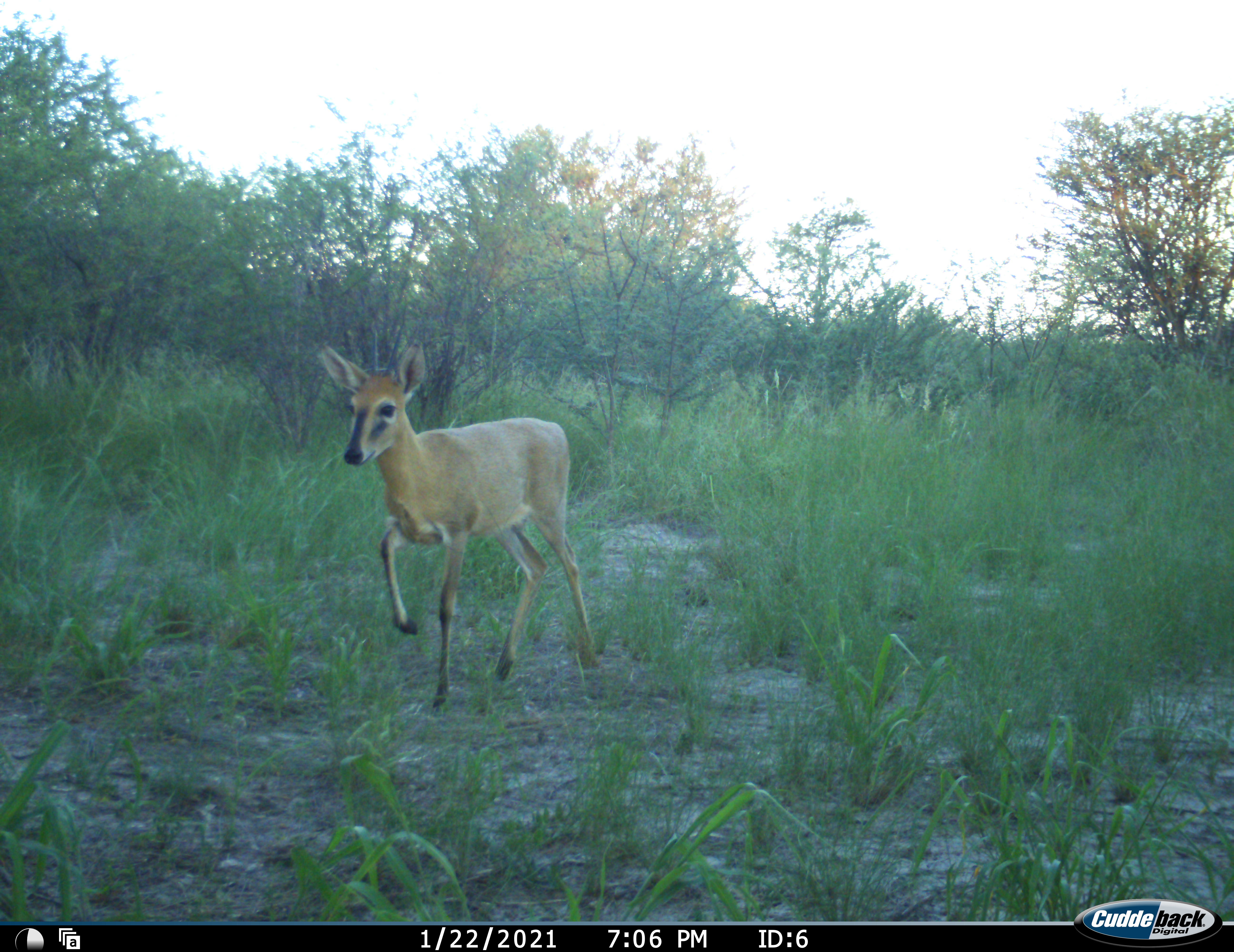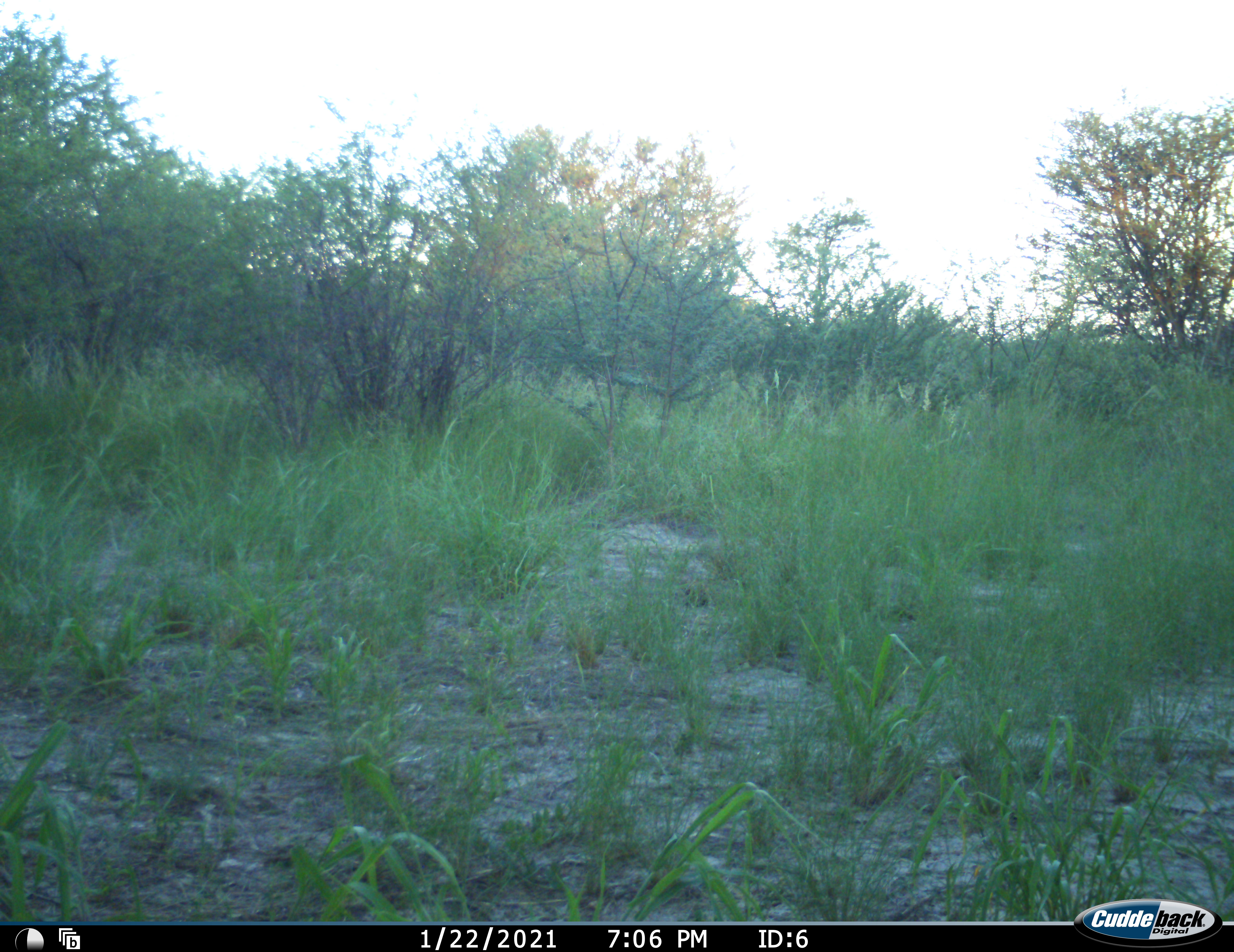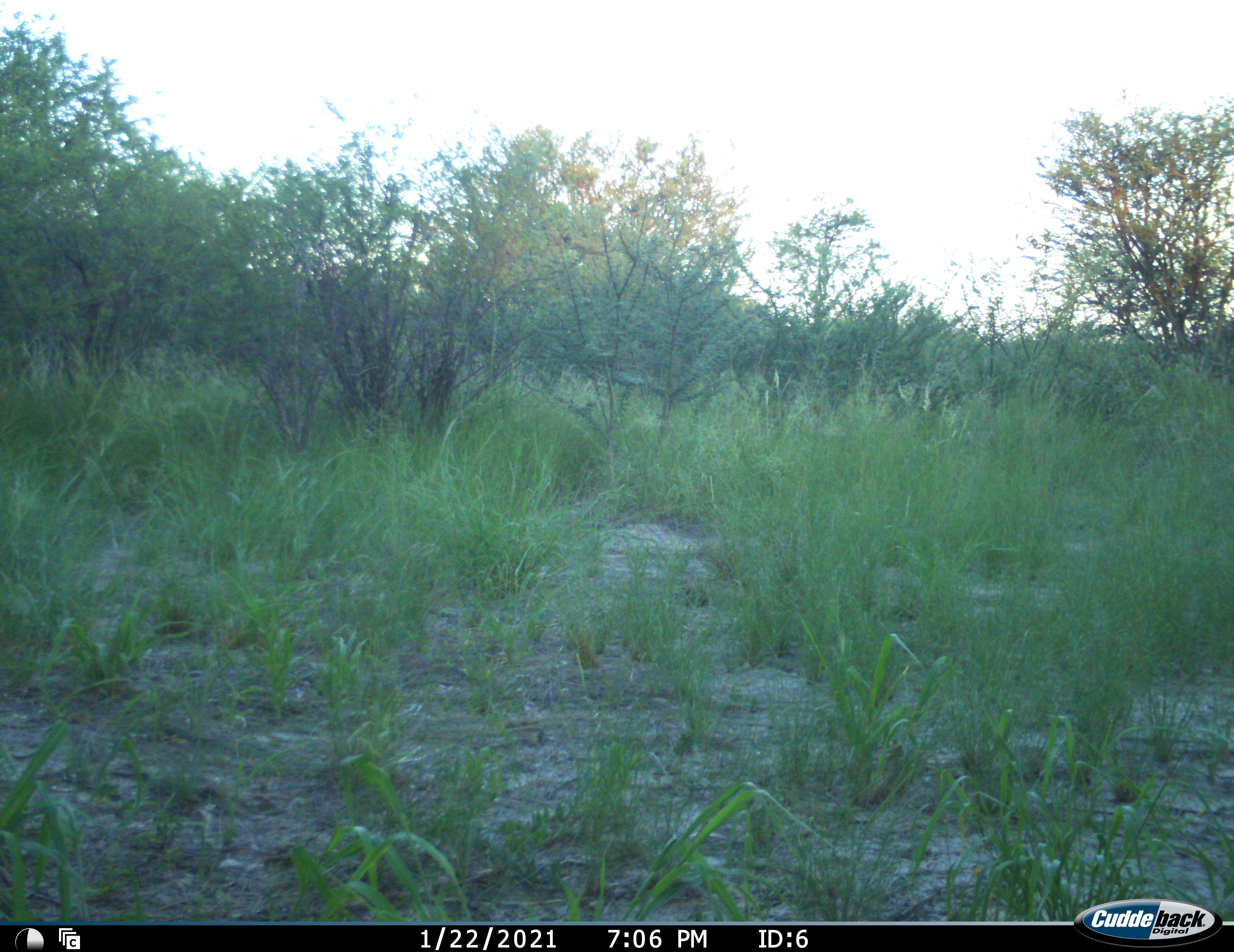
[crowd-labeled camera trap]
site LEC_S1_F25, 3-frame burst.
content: unidentified animal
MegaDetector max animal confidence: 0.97